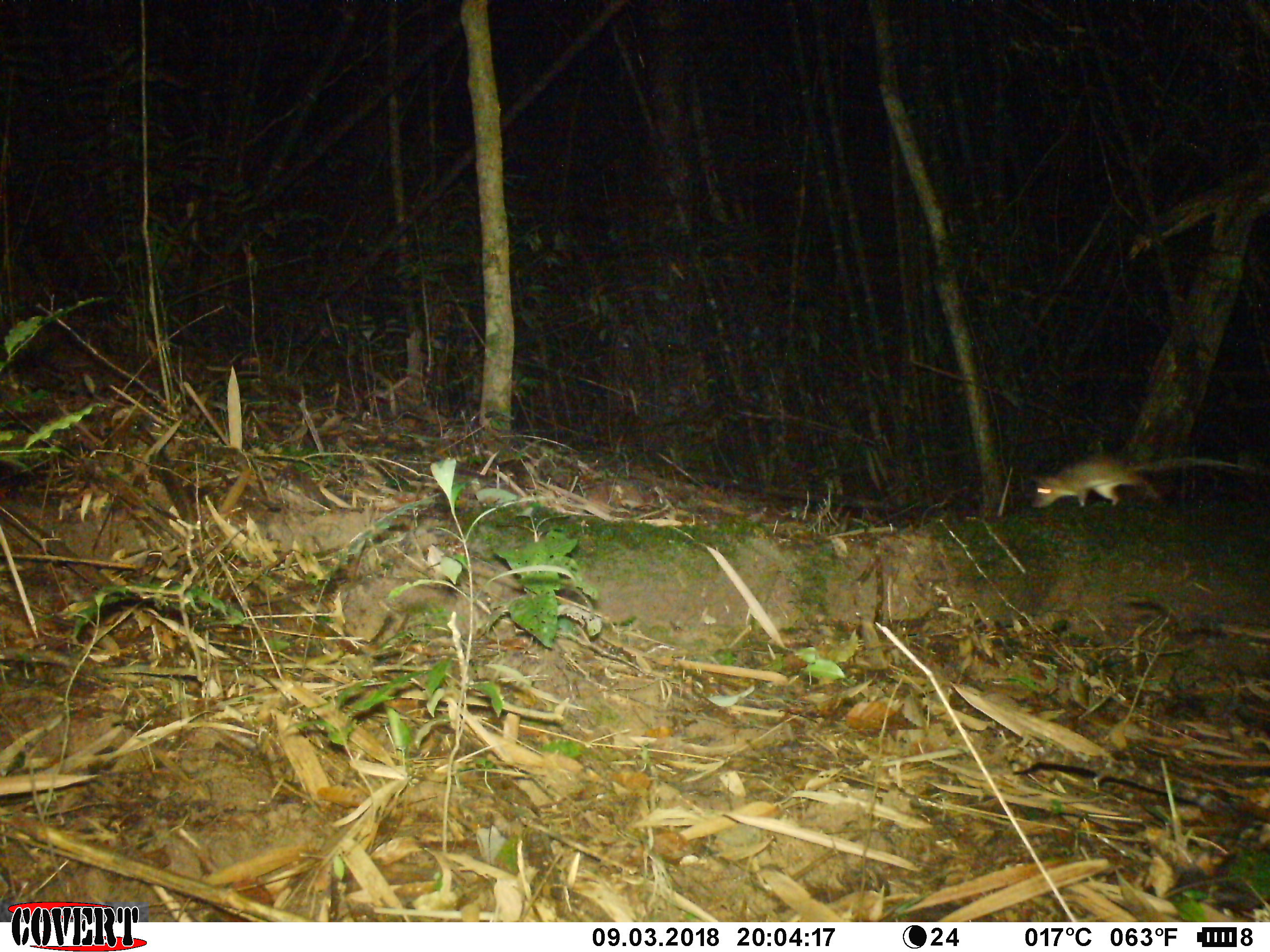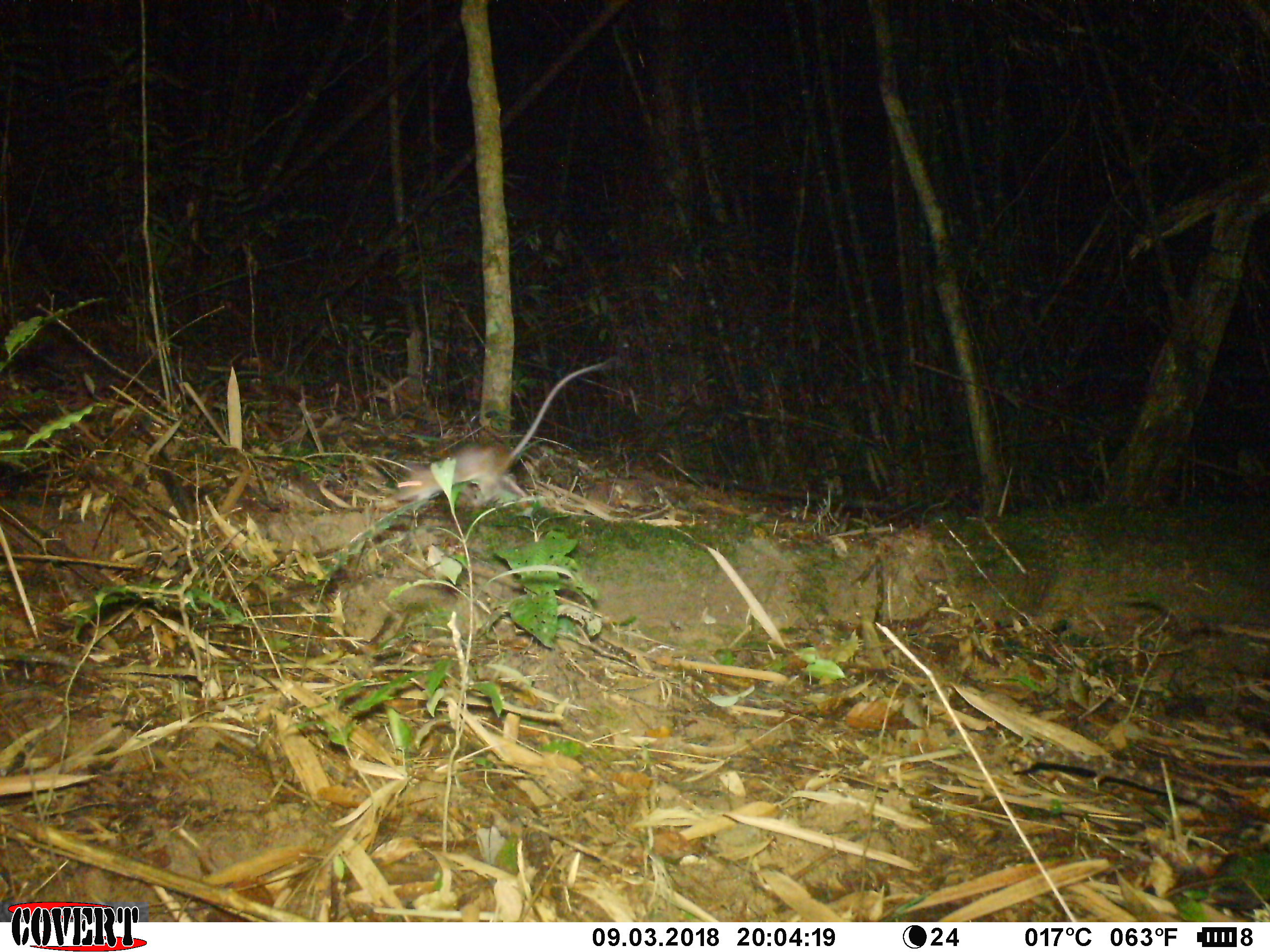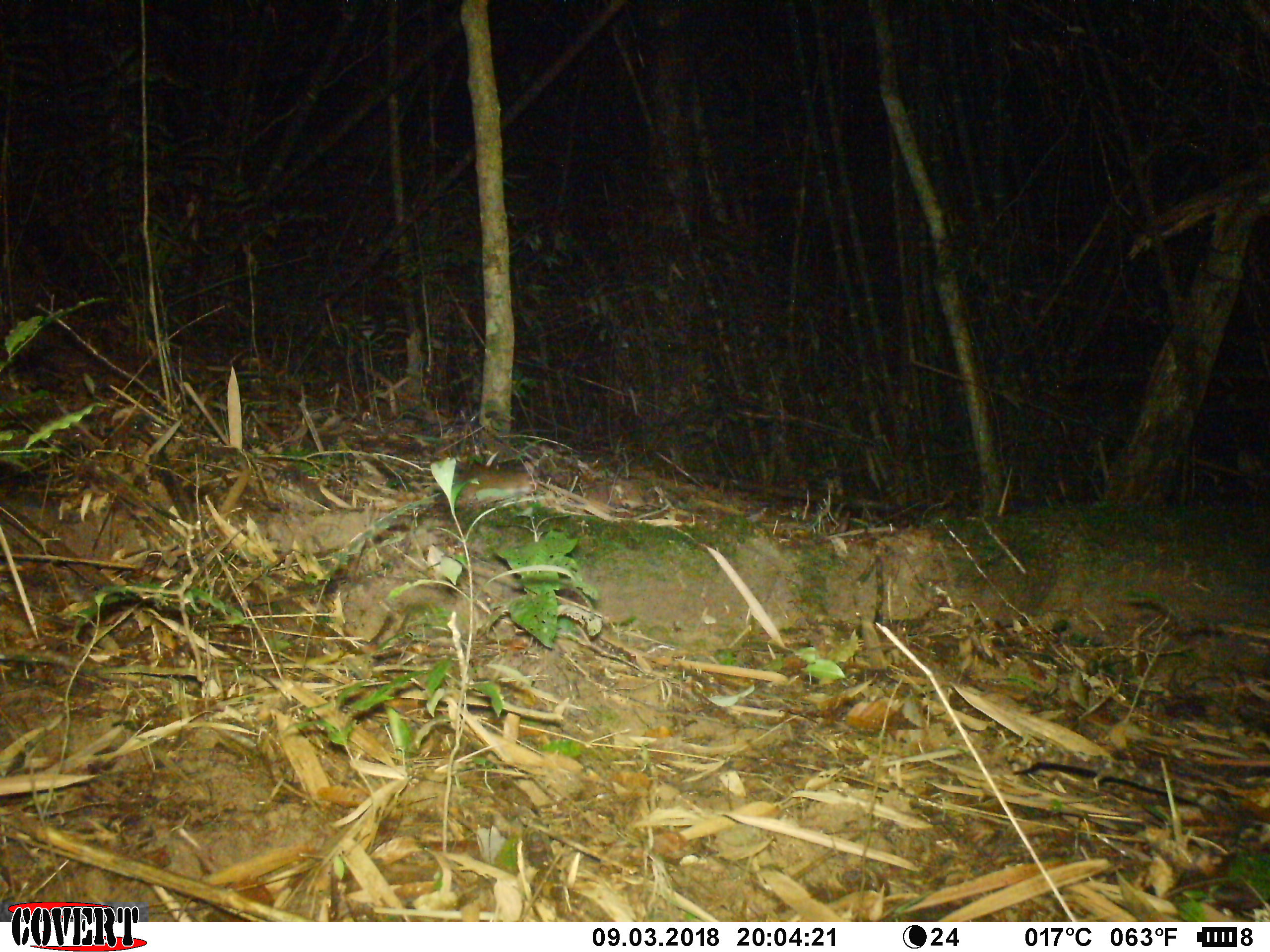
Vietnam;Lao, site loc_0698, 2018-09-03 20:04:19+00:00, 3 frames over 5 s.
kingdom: Animalia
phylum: Chordata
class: Mammalia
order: Rodentia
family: Muridae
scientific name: Muridae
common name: old-world mice and rats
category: unidentified murid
Unidentified murid (old-world mice and rats) (Muridae). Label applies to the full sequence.